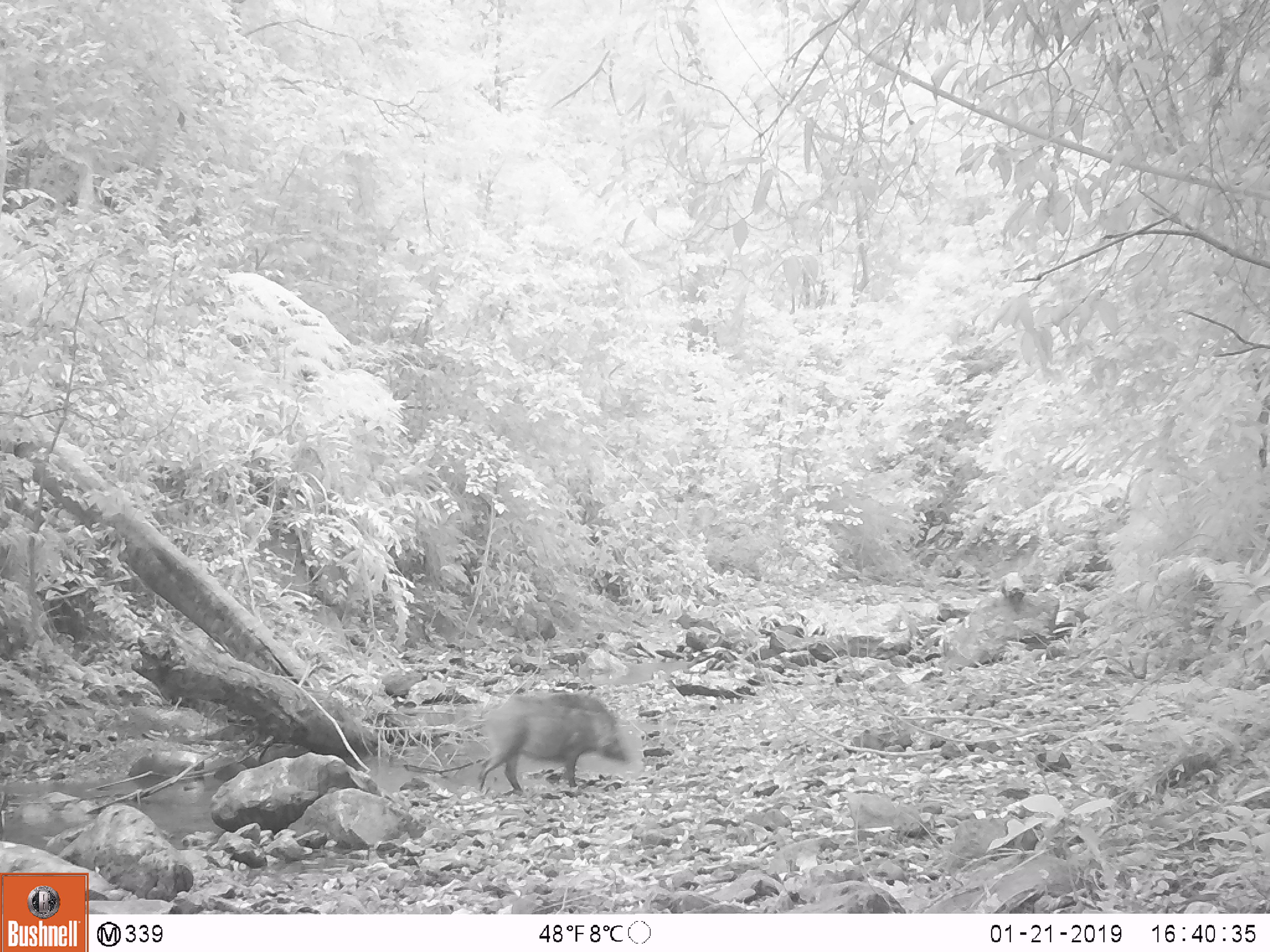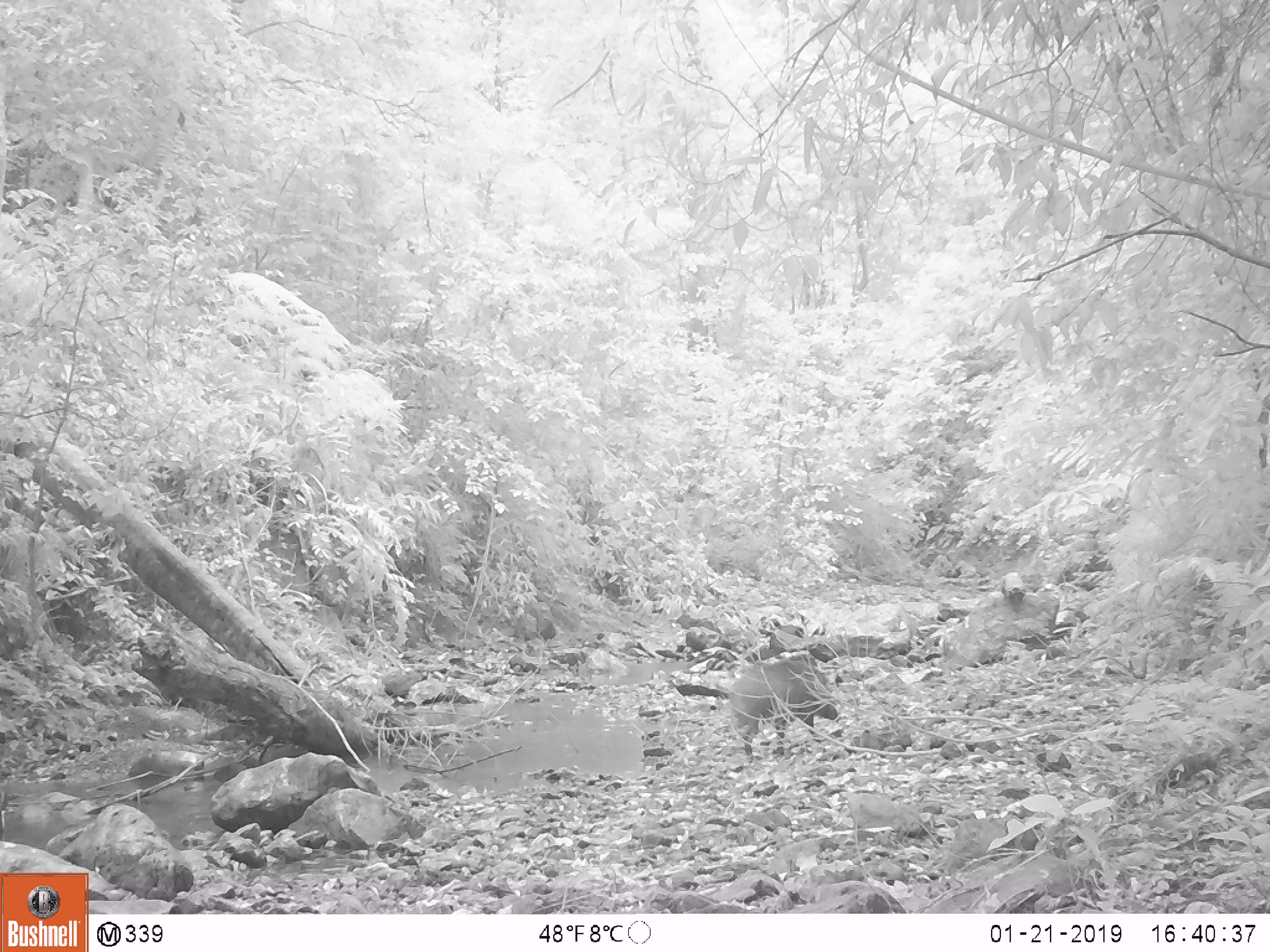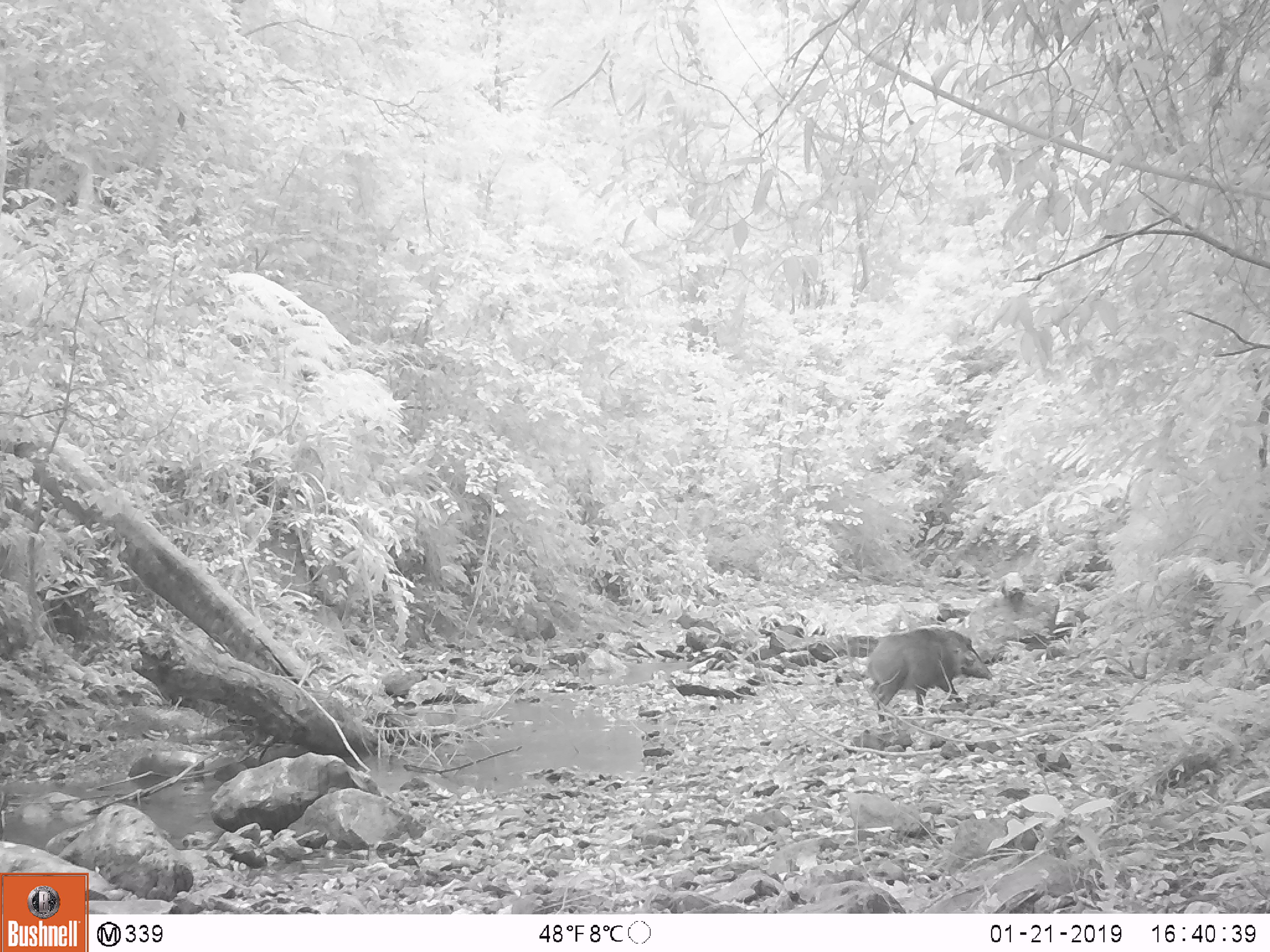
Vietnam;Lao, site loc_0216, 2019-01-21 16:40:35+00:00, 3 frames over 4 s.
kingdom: Animalia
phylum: Chordata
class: Mammalia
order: Artiodactyla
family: Suidae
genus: Sus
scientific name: Sus scrofa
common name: eurasian wild pig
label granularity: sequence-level